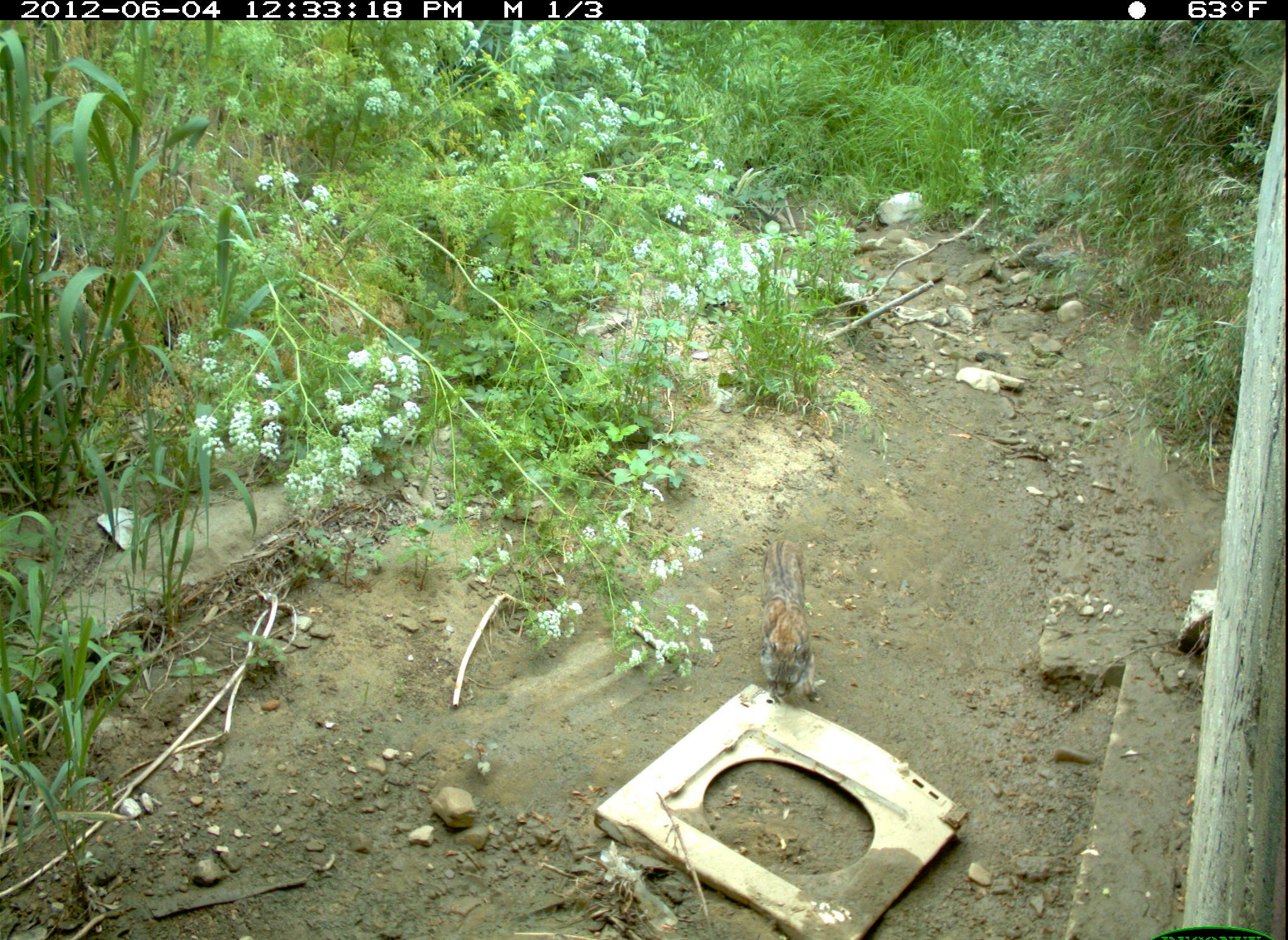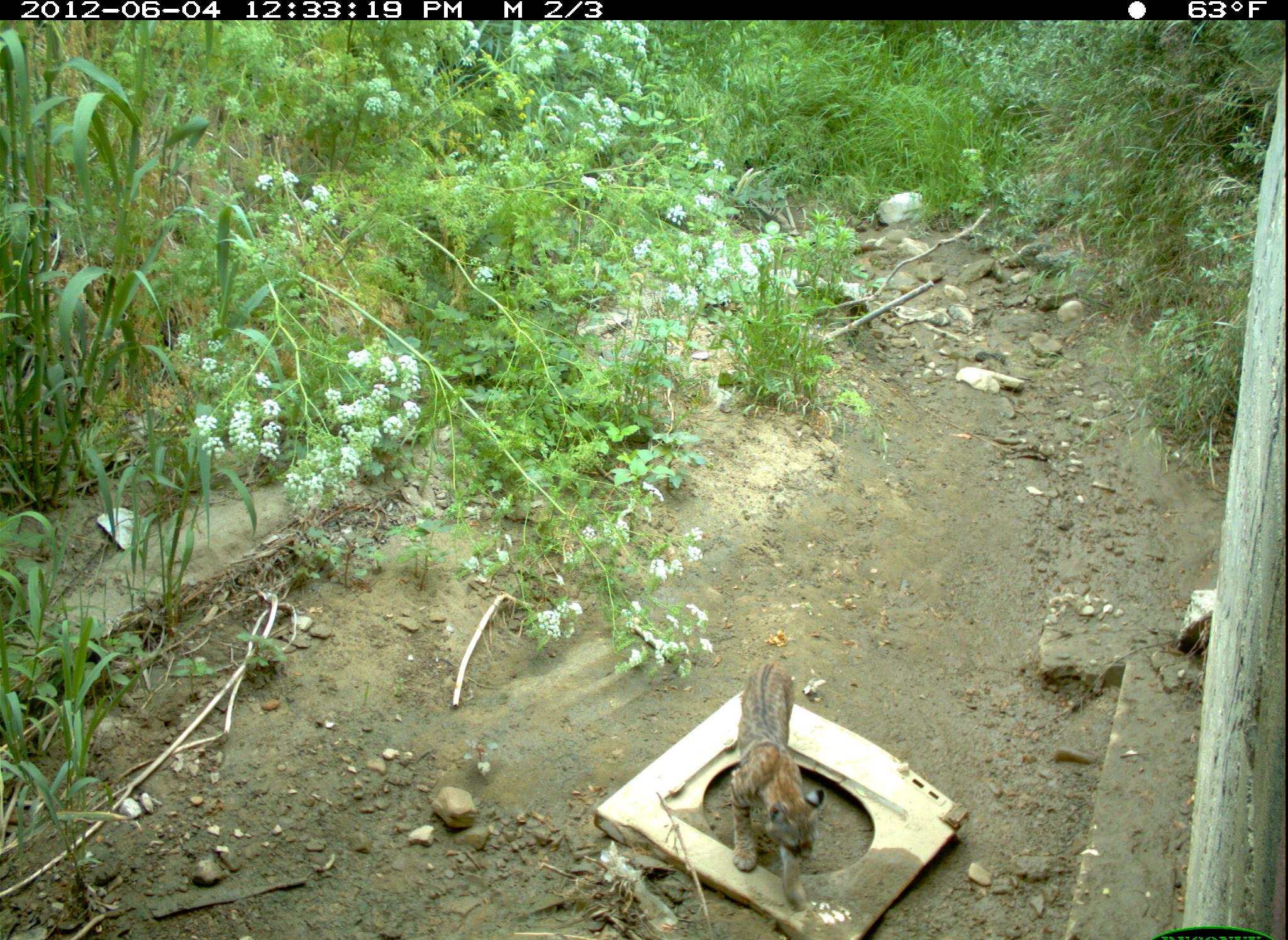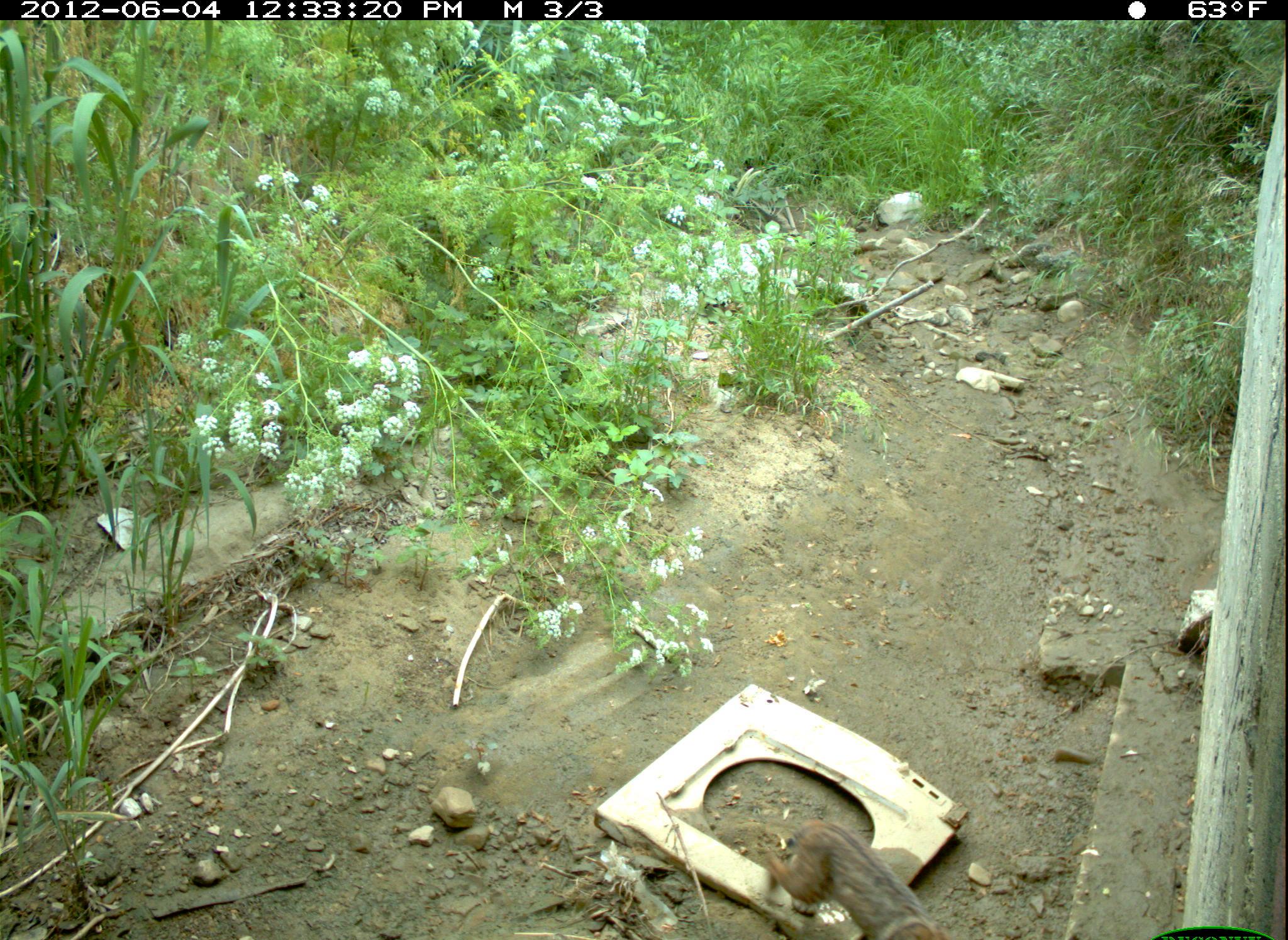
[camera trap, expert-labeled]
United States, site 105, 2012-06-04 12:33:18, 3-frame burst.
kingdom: Animalia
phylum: Chordata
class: Mammalia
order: Carnivora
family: Felidae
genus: Lynx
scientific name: Lynx rufus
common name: bobcat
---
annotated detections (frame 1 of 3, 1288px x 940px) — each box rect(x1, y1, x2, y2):
bobcat: rect(739, 527, 874, 731)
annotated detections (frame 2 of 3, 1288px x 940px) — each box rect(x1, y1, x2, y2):
bobcat: rect(724, 651, 832, 921)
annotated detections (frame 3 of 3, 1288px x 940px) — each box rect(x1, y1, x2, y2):
bobcat: rect(757, 791, 971, 937)